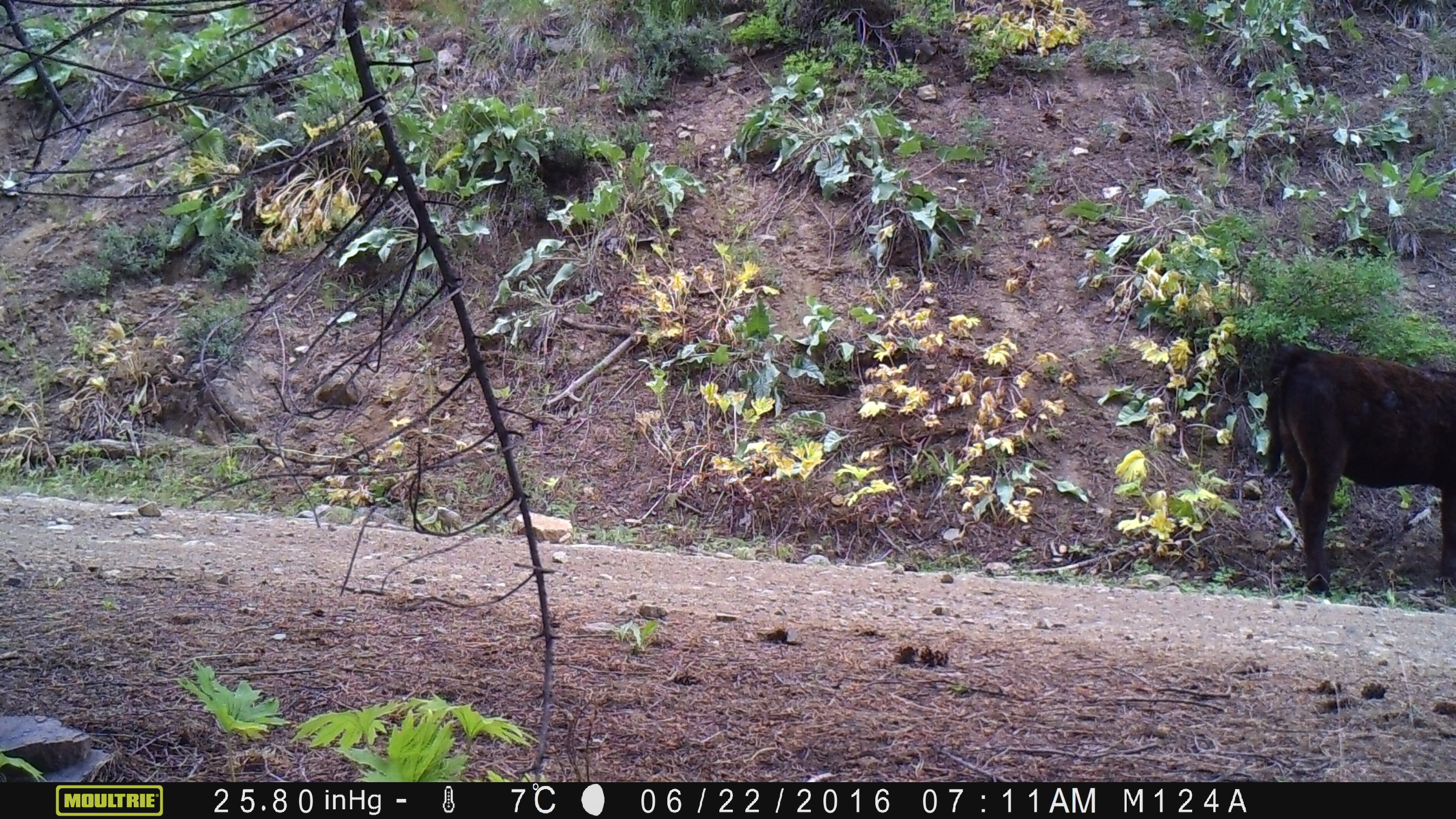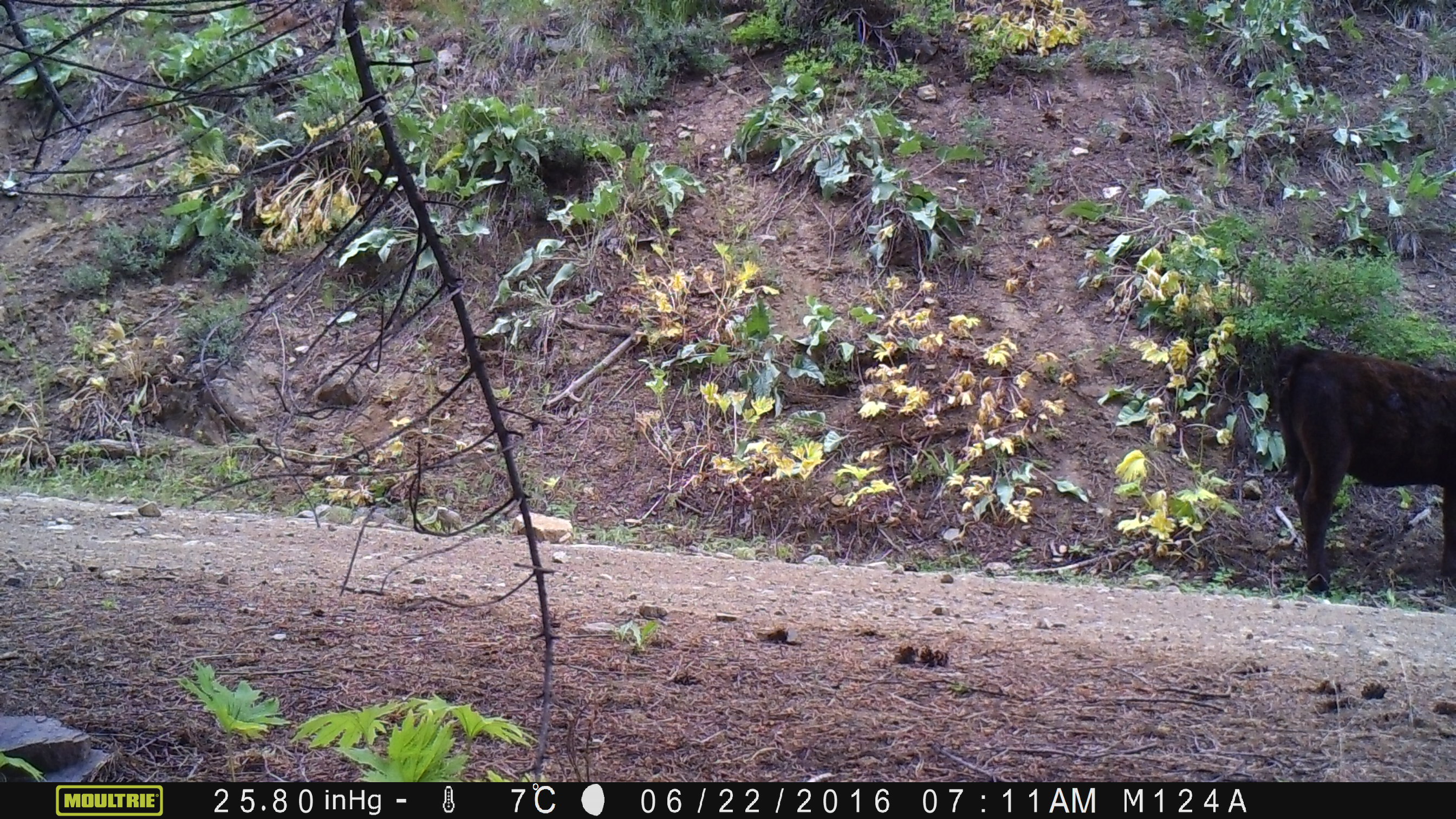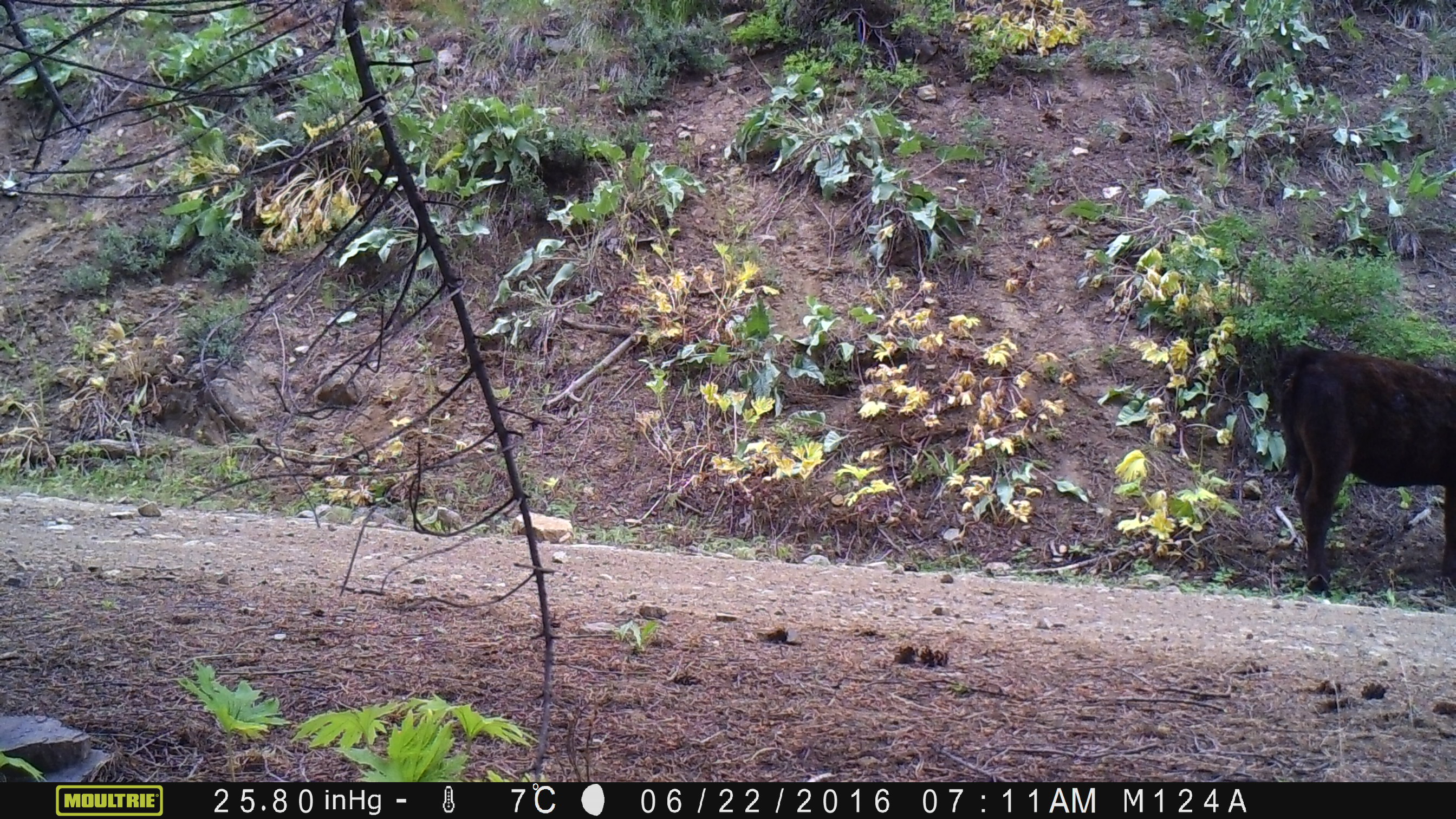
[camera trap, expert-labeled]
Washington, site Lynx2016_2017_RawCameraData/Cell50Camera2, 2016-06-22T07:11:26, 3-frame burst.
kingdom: Animalia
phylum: Chordata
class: Mammalia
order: Artiodactyla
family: Bovidae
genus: Bos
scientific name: Bos taurus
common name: domestic cattle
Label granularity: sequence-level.